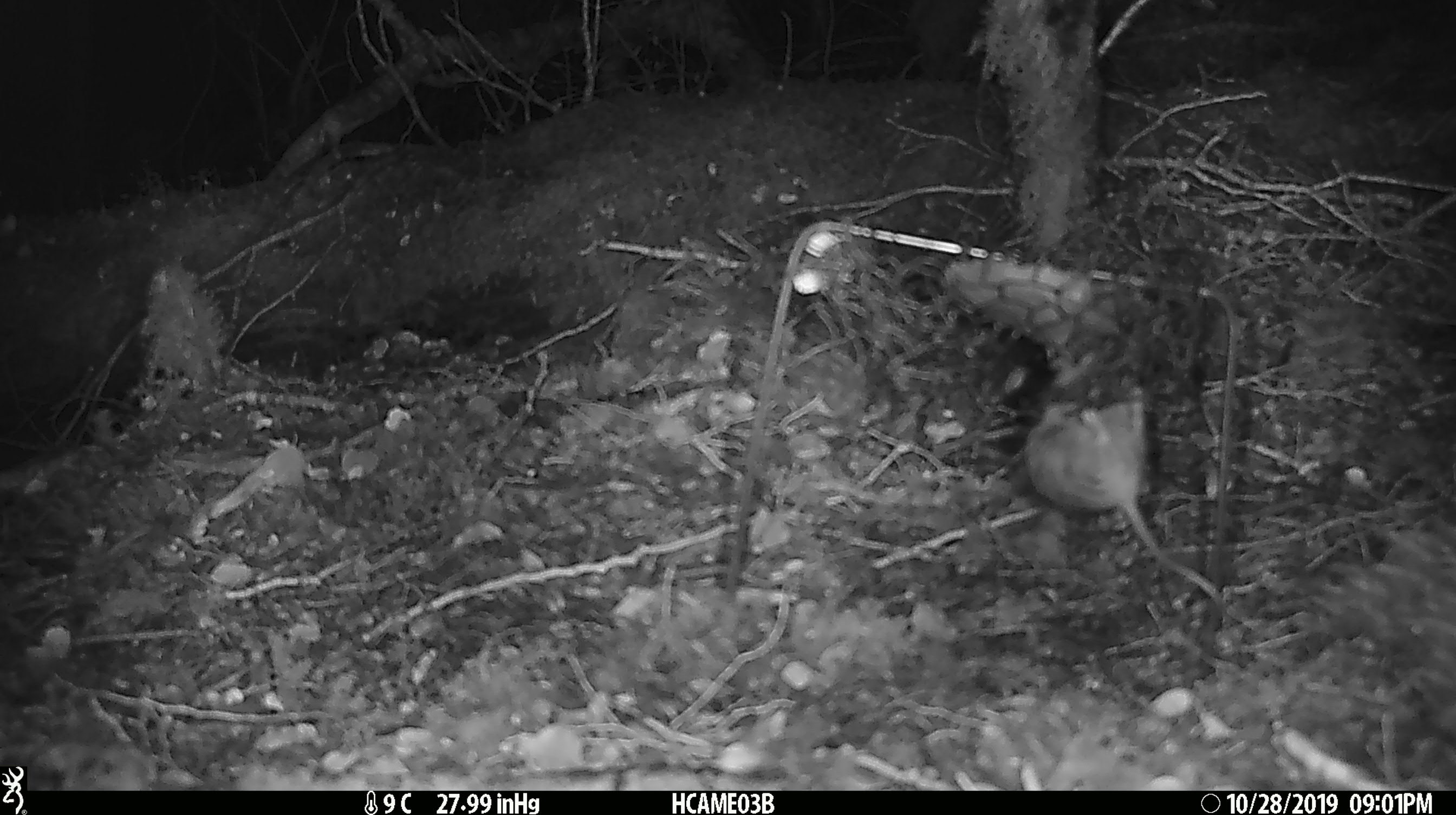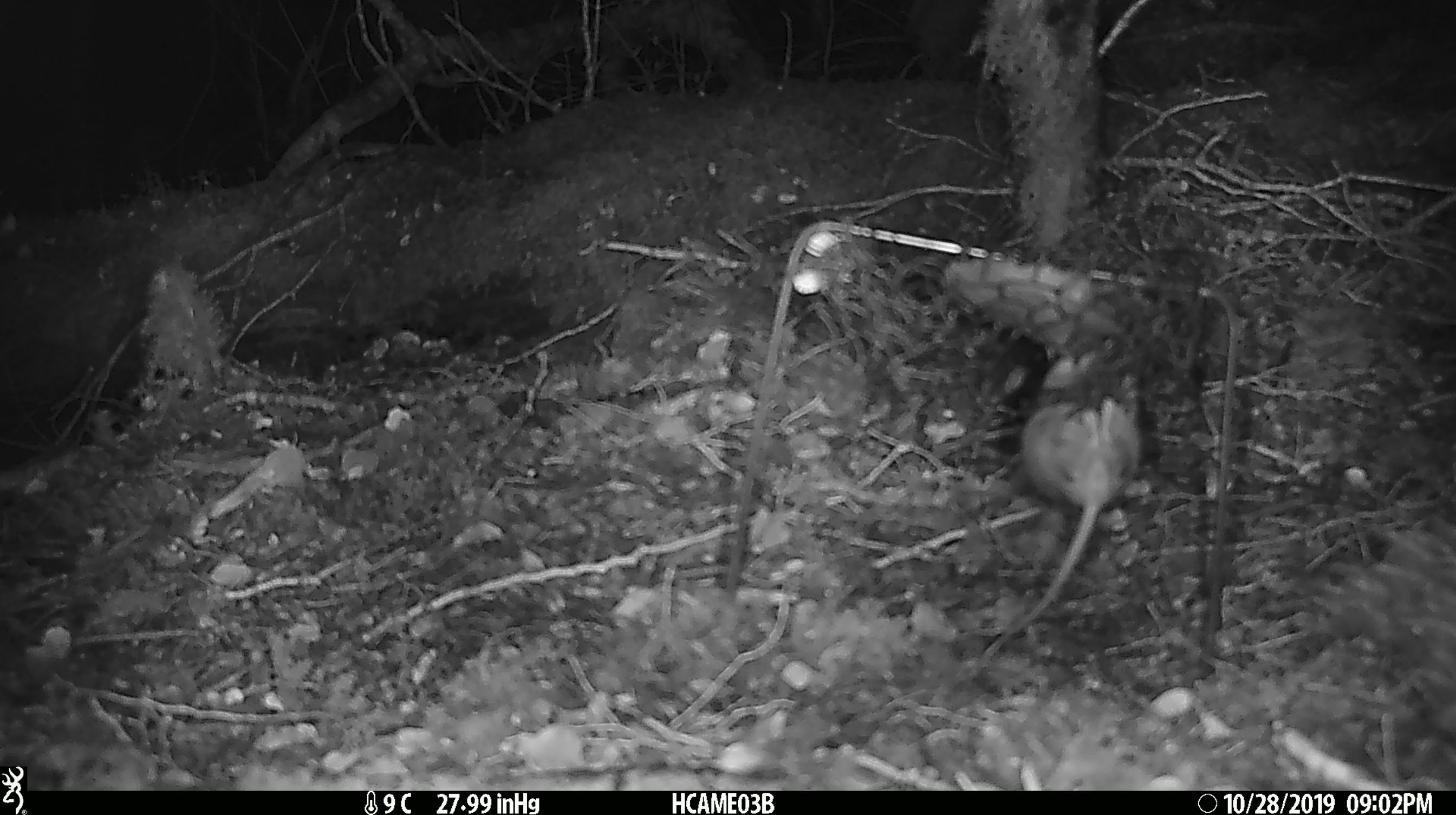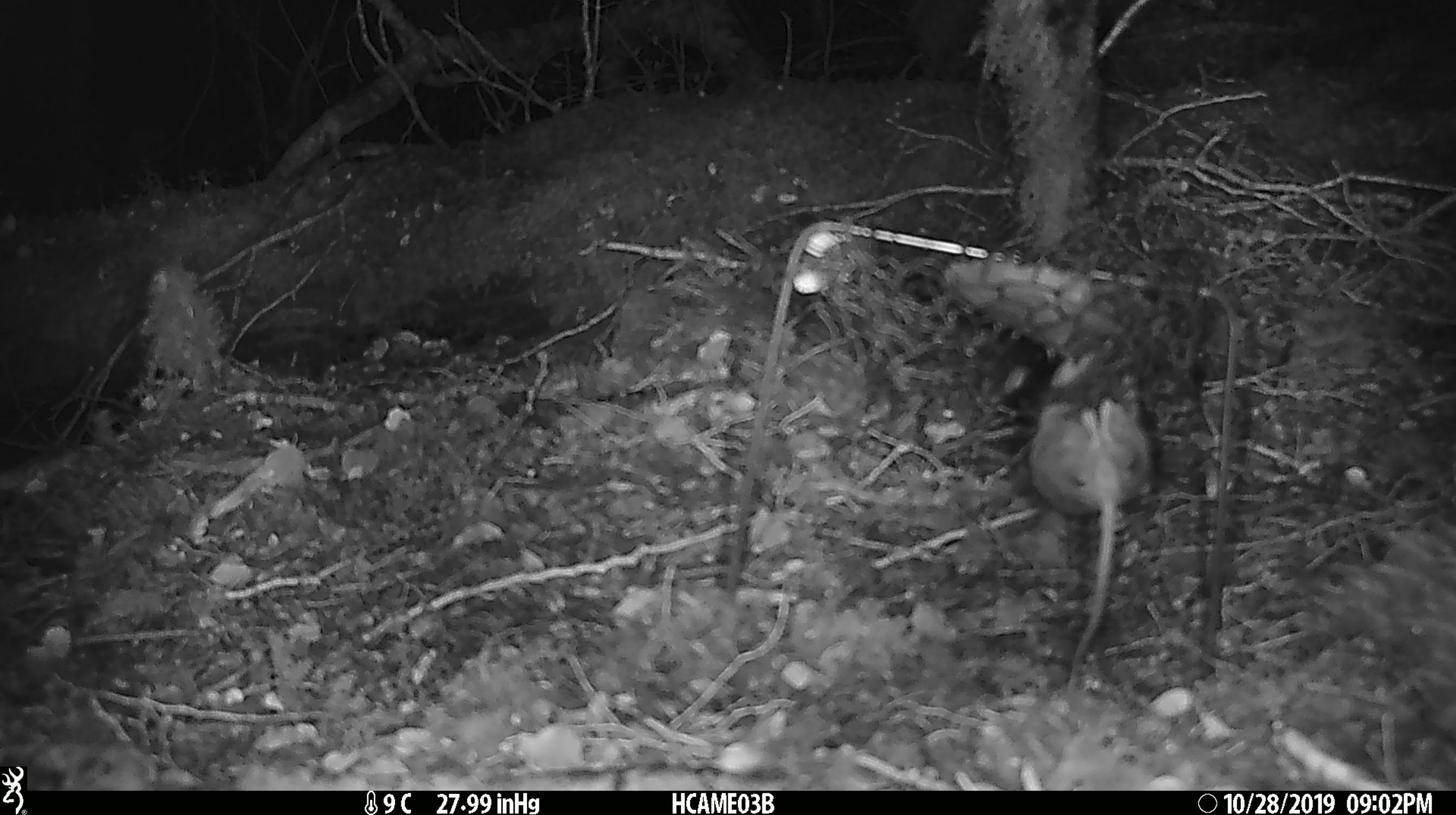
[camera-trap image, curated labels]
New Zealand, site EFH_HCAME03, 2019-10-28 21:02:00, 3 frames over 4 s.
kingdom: Animalia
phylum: Chordata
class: Mammalia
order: Rodentia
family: Muridae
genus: Mus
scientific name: Mus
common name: mouse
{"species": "mouse (Mus)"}